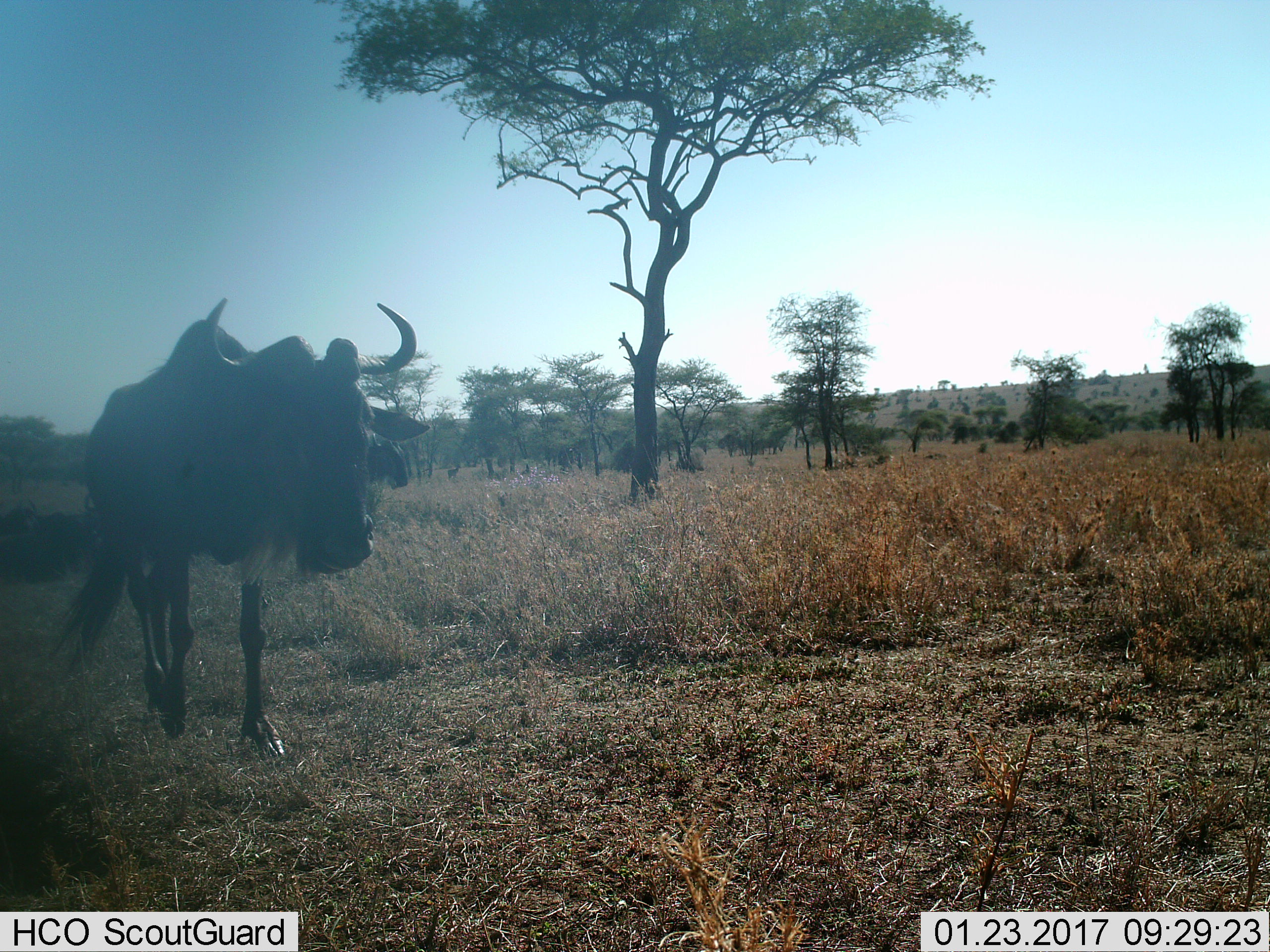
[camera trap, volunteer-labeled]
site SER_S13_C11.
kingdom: Animalia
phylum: Chordata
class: Mammalia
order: Artiodactyla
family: Bovidae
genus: Connochaetes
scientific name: Connochaetes taurinus taurinus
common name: blue wildebeest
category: wildebeestblue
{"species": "wildebeestblue (blue wildebeest) (Connochaetes taurinus taurinus)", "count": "1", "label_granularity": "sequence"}